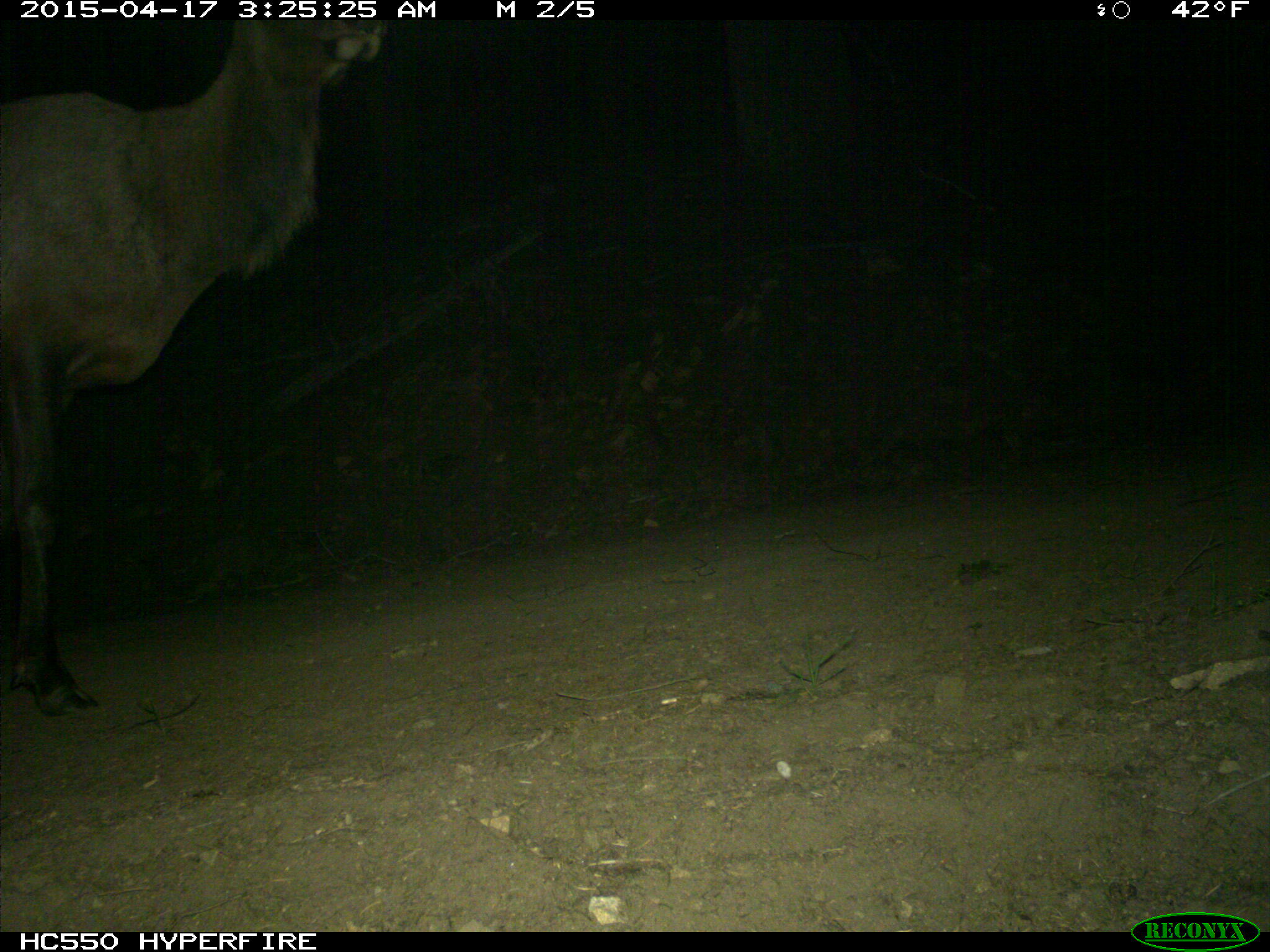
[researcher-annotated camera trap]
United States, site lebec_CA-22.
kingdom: Animalia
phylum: Chordata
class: Mammalia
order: Artiodactyla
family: Cervidae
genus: Cervus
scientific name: Cervus canadensis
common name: elk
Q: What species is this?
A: Cervus canadensis (elk).